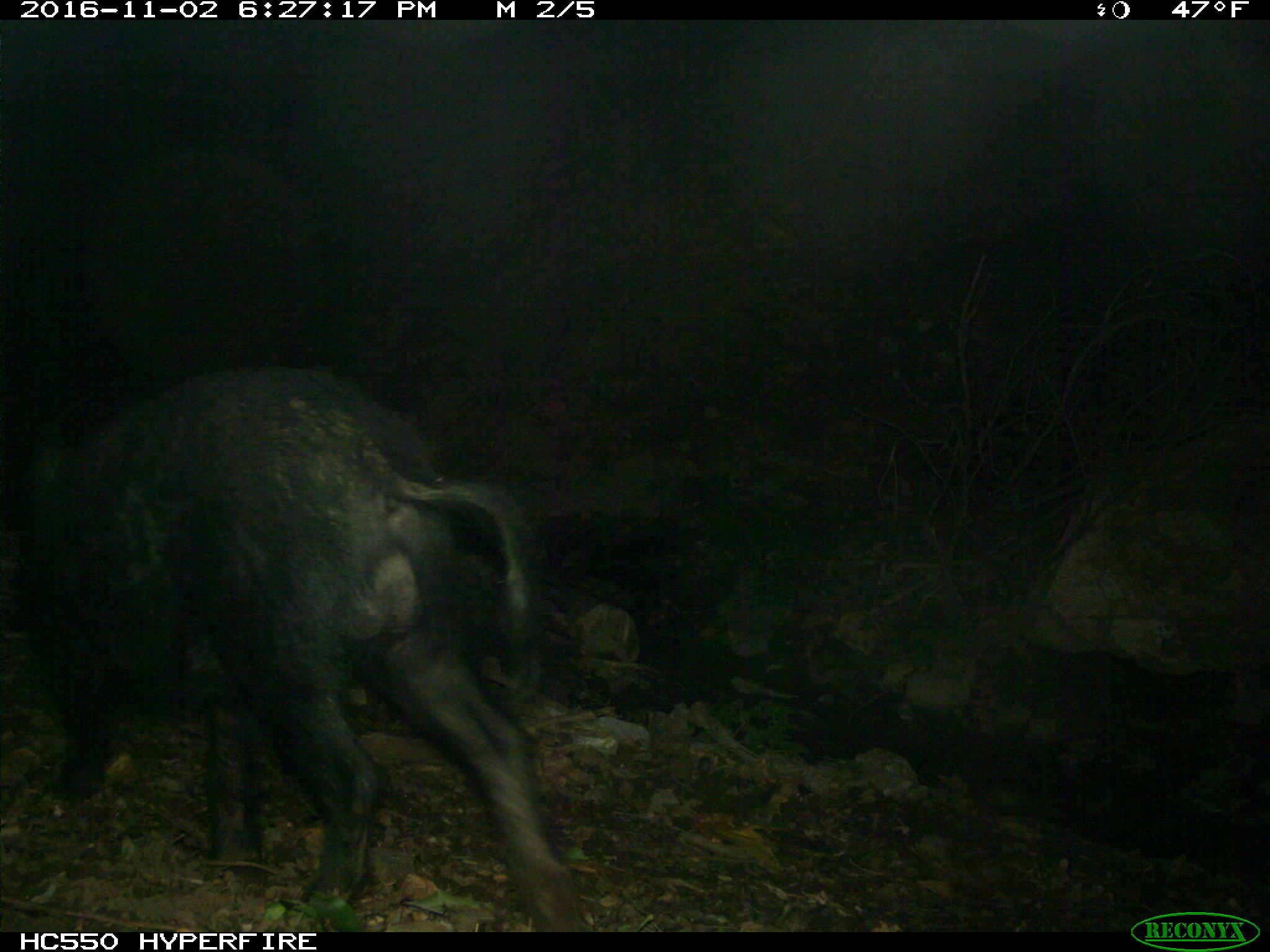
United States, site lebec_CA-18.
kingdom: Animalia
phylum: Chordata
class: Mammalia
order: Artiodactyla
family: Suidae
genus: Sus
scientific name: Sus scrofa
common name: wild boar